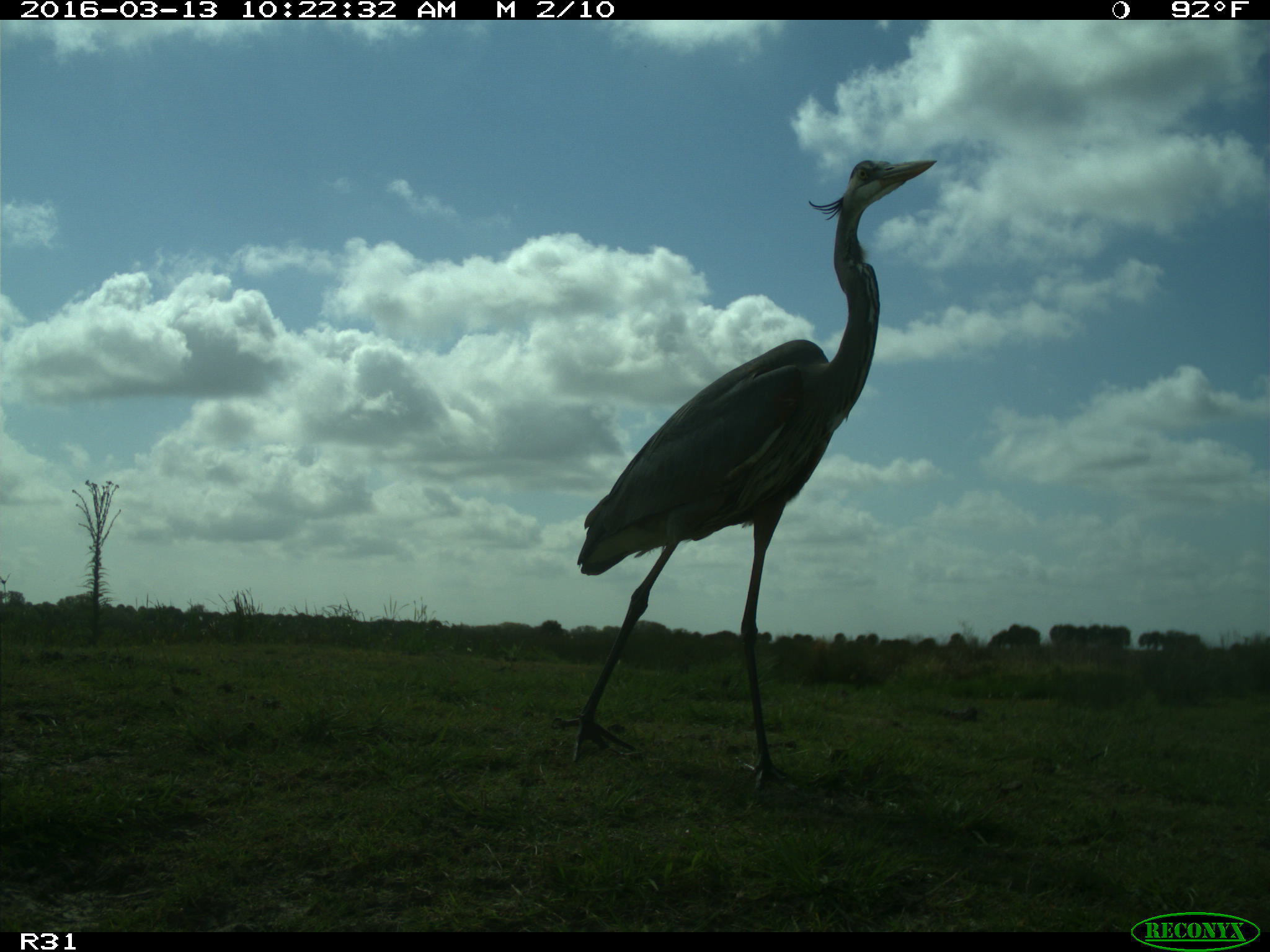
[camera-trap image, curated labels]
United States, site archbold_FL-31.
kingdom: Animalia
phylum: Chordata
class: Aves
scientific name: Aves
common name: birds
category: unidentified bird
Unidentified bird (birds) (Aves).